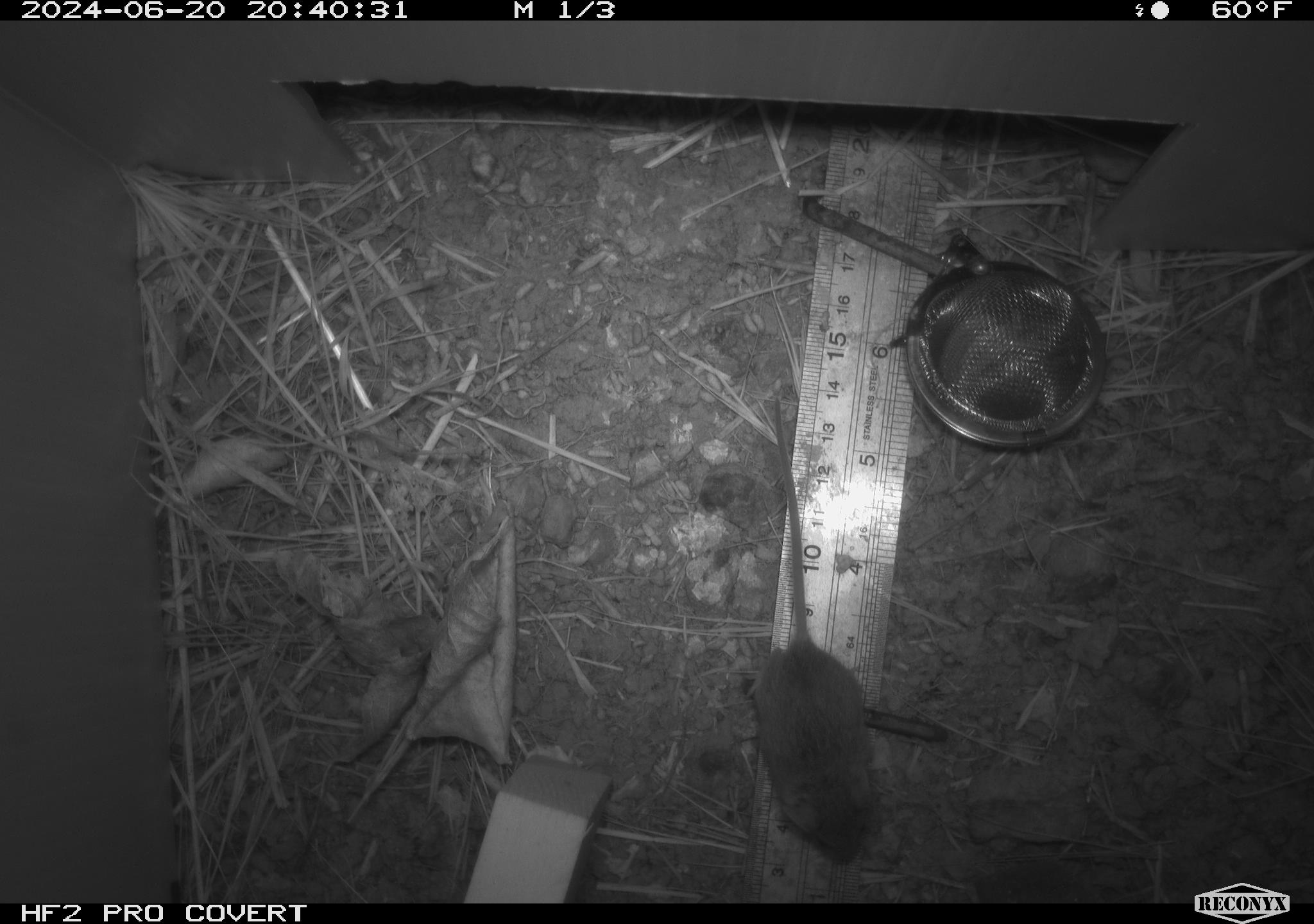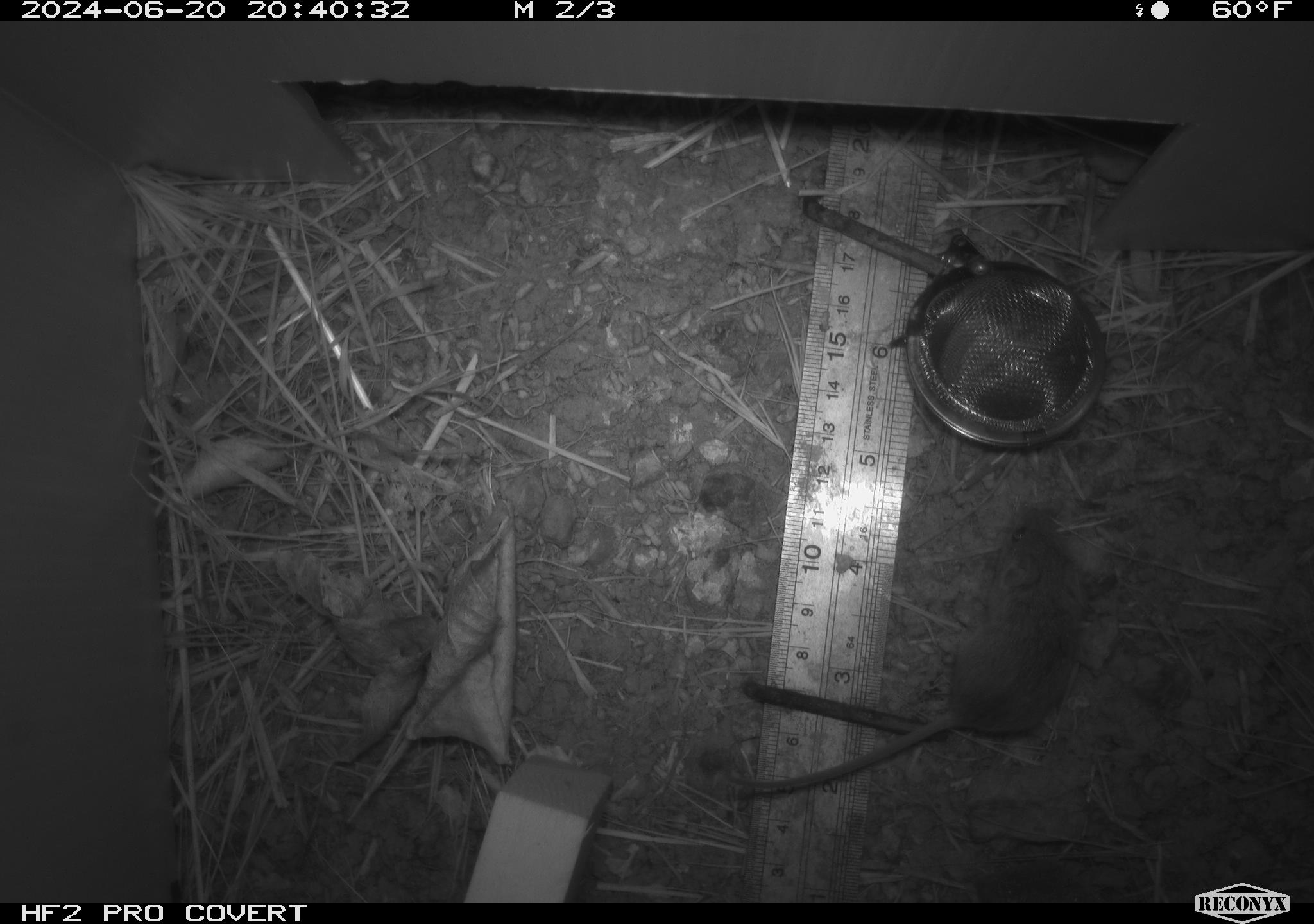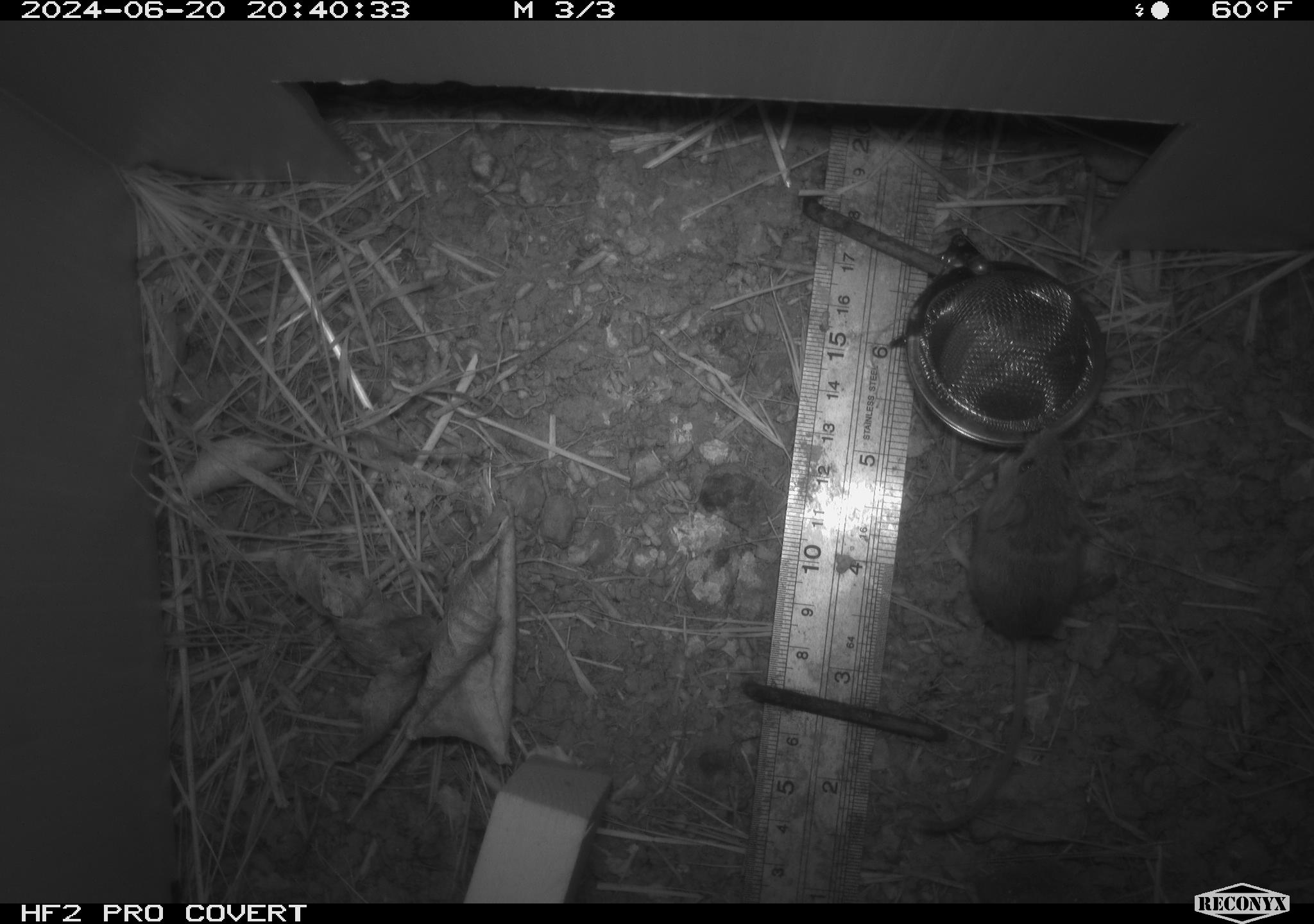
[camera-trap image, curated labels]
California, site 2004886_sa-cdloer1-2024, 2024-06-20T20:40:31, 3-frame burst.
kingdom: Animalia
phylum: Chordata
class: Mammalia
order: Rodentia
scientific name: Rodentia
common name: mouse species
Mouse species (Rodentia).